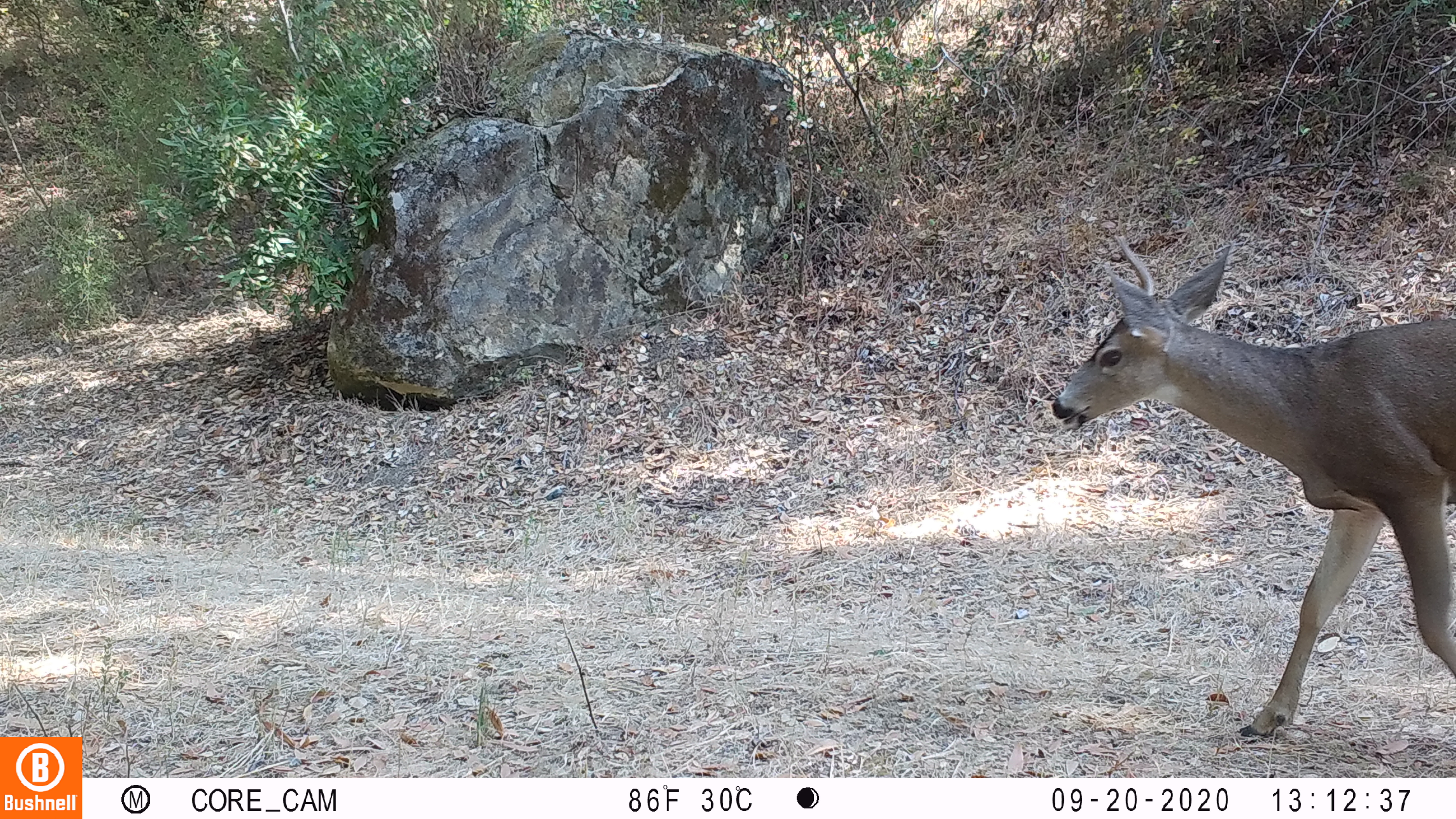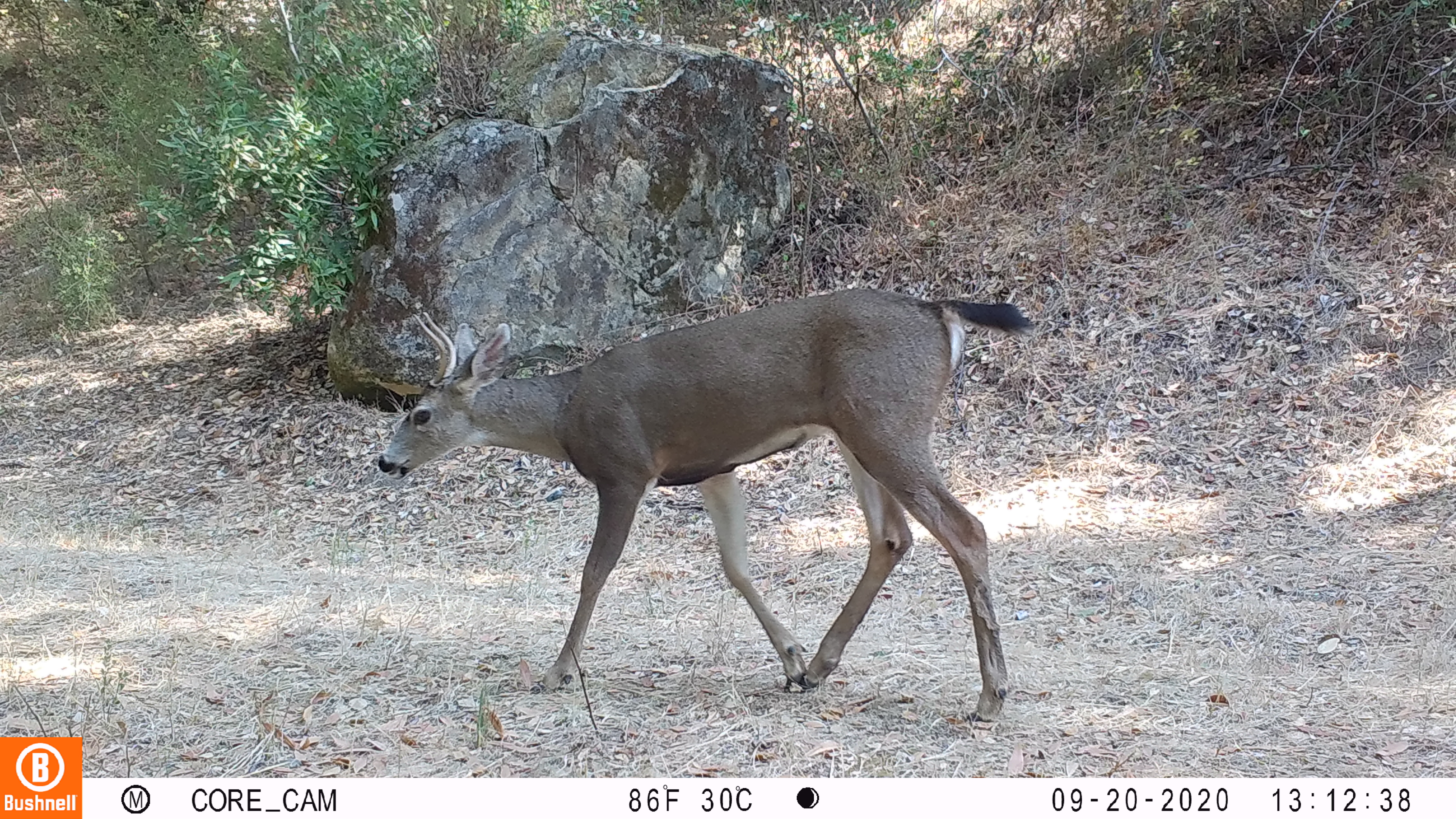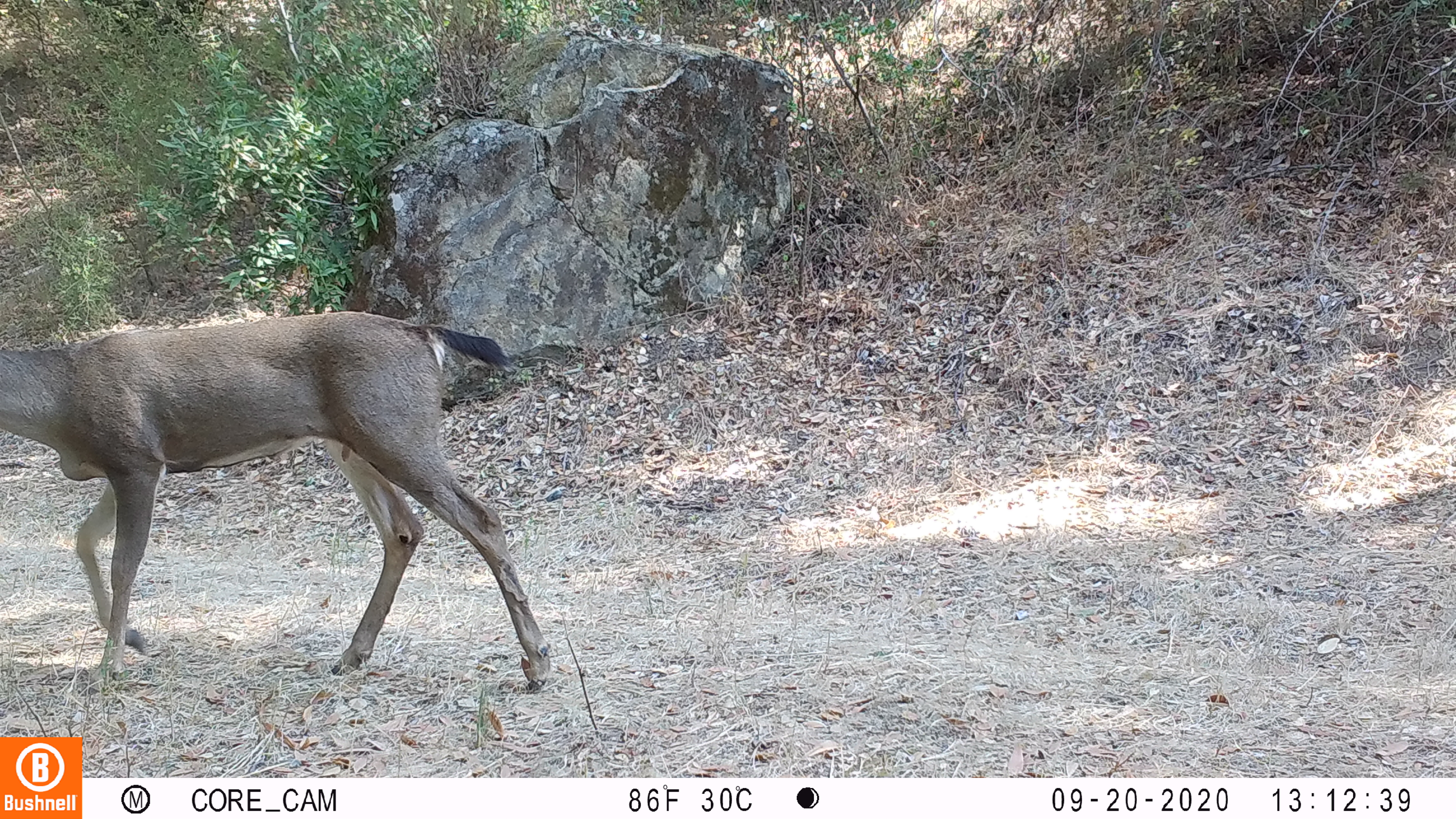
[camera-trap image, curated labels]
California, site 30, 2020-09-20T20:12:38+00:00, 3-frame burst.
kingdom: Animalia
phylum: Chordata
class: Mammalia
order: Artiodactyla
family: Cervidae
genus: Odocoileus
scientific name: Odocoileus hemionus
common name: mule deer